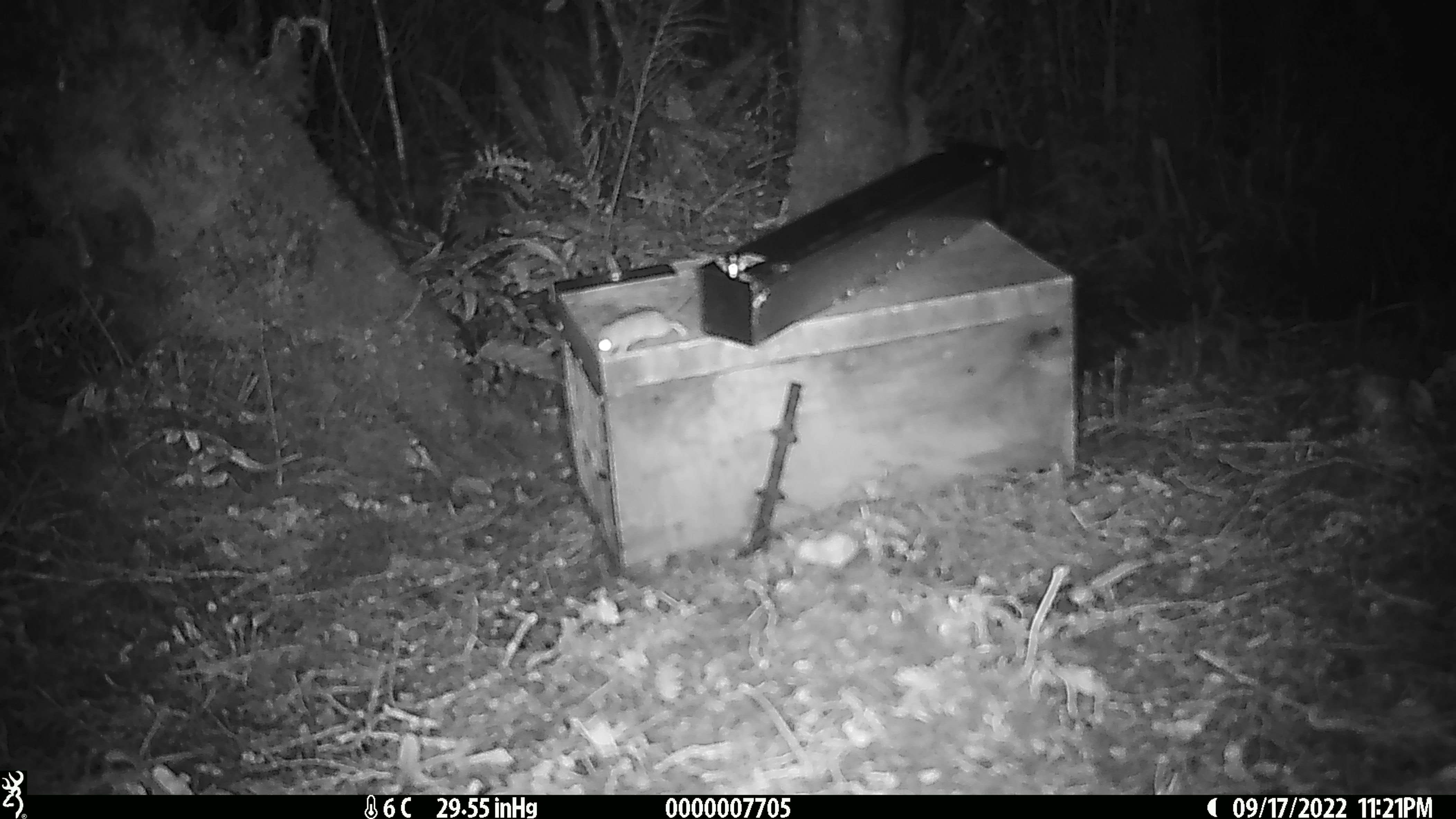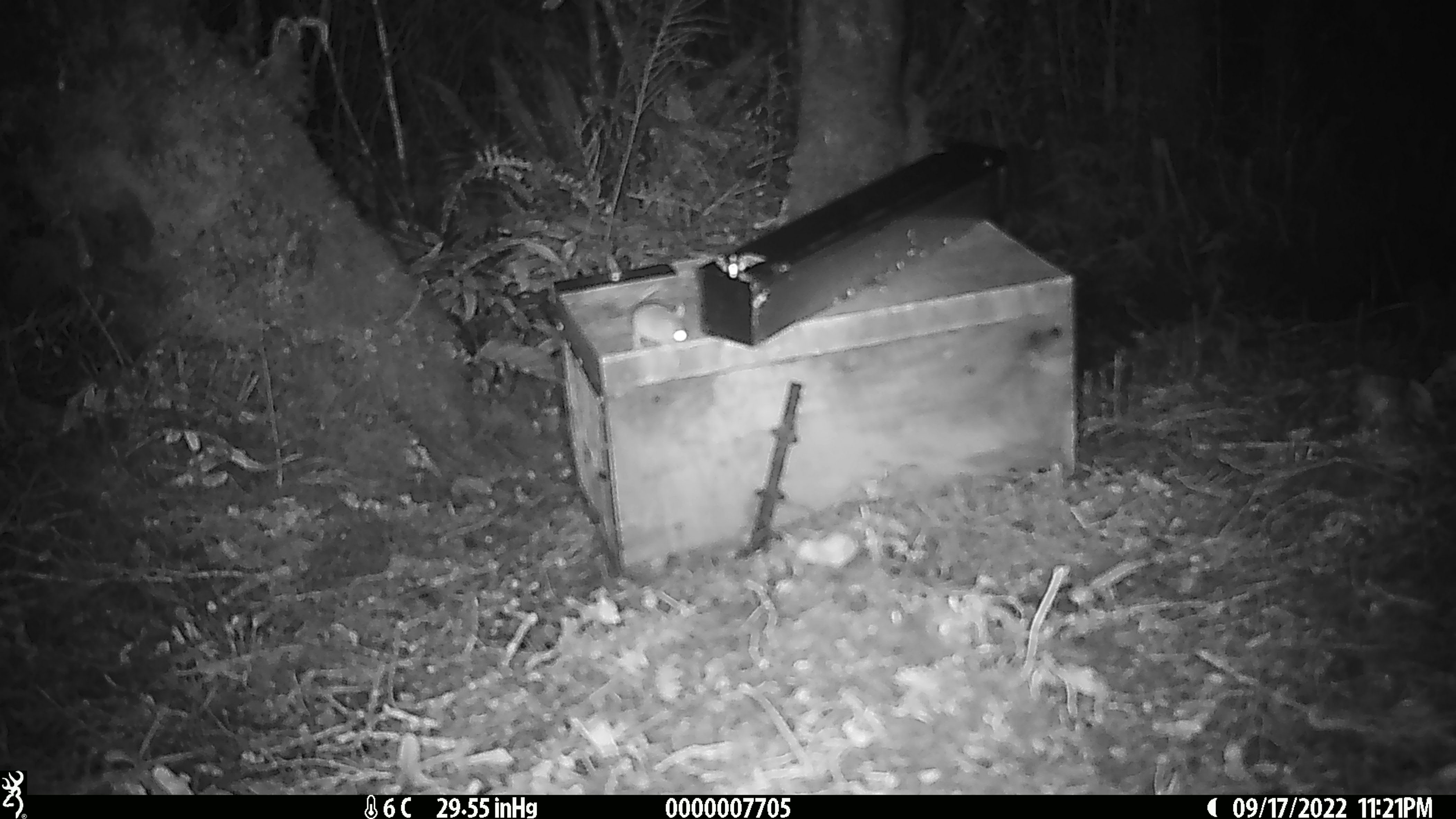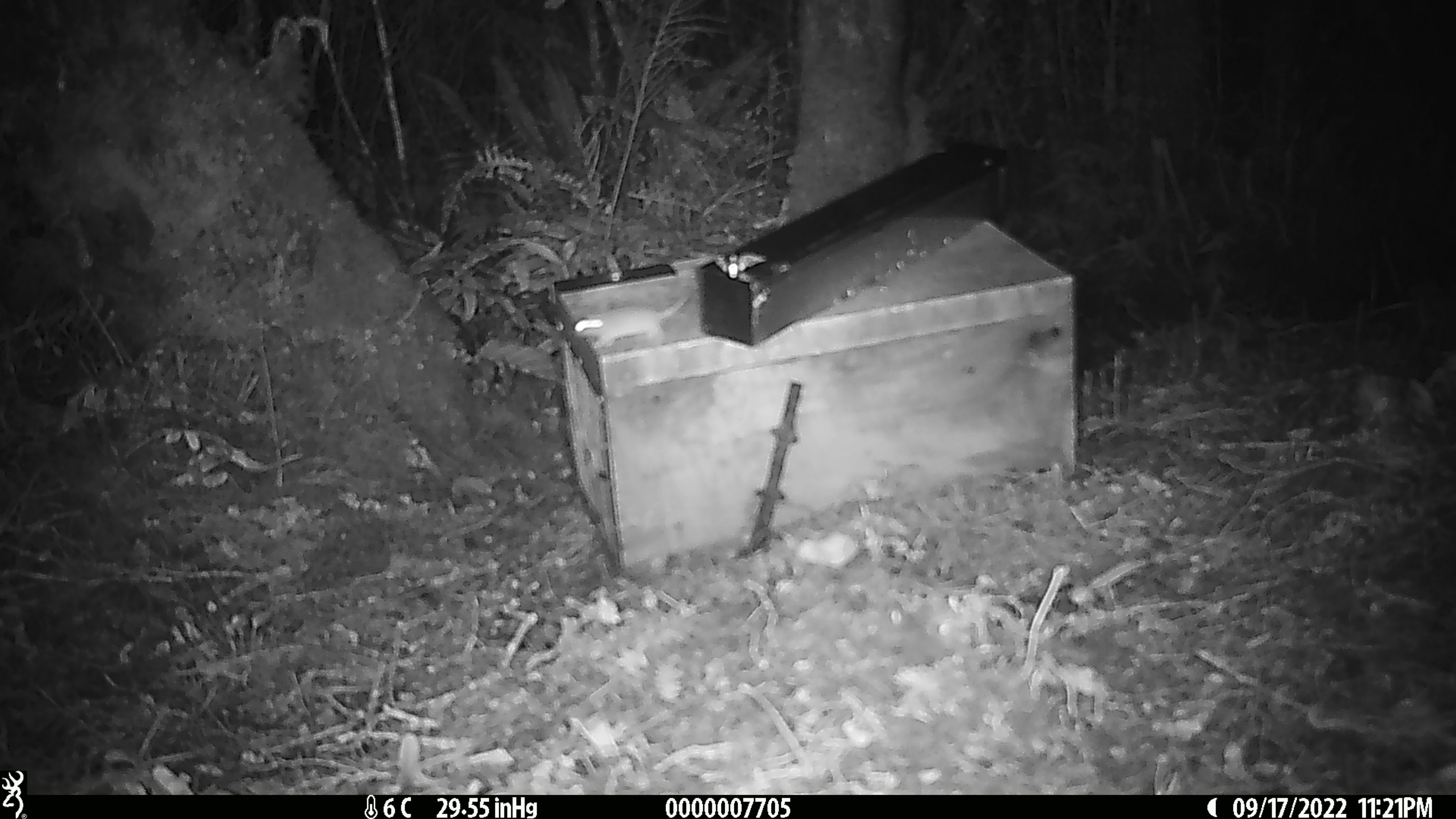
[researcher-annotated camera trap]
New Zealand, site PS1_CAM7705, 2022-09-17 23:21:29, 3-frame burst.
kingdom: Animalia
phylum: Chordata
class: Mammalia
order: Rodentia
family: Muridae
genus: Mus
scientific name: Mus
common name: mouse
Mouse (Mus).